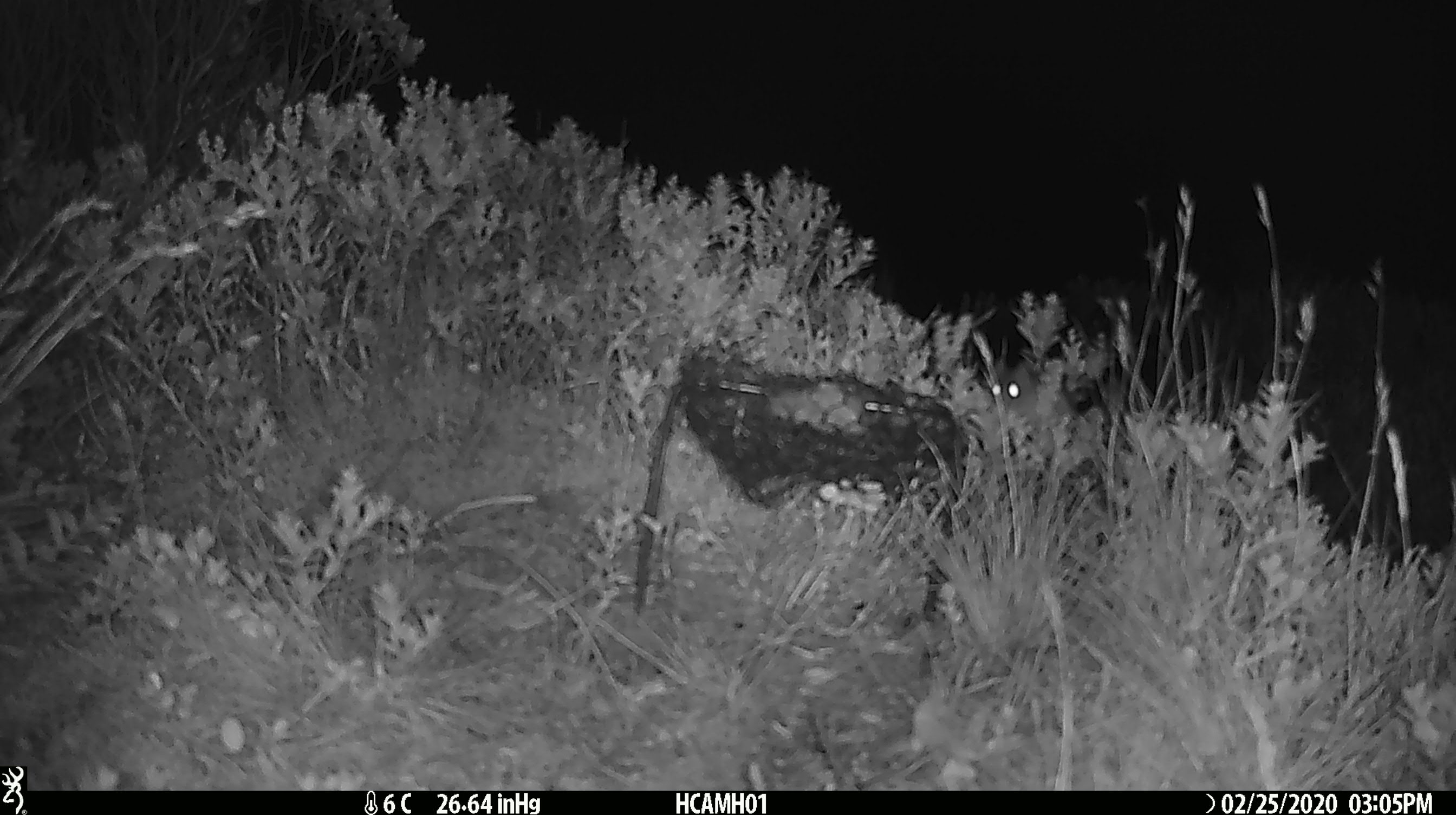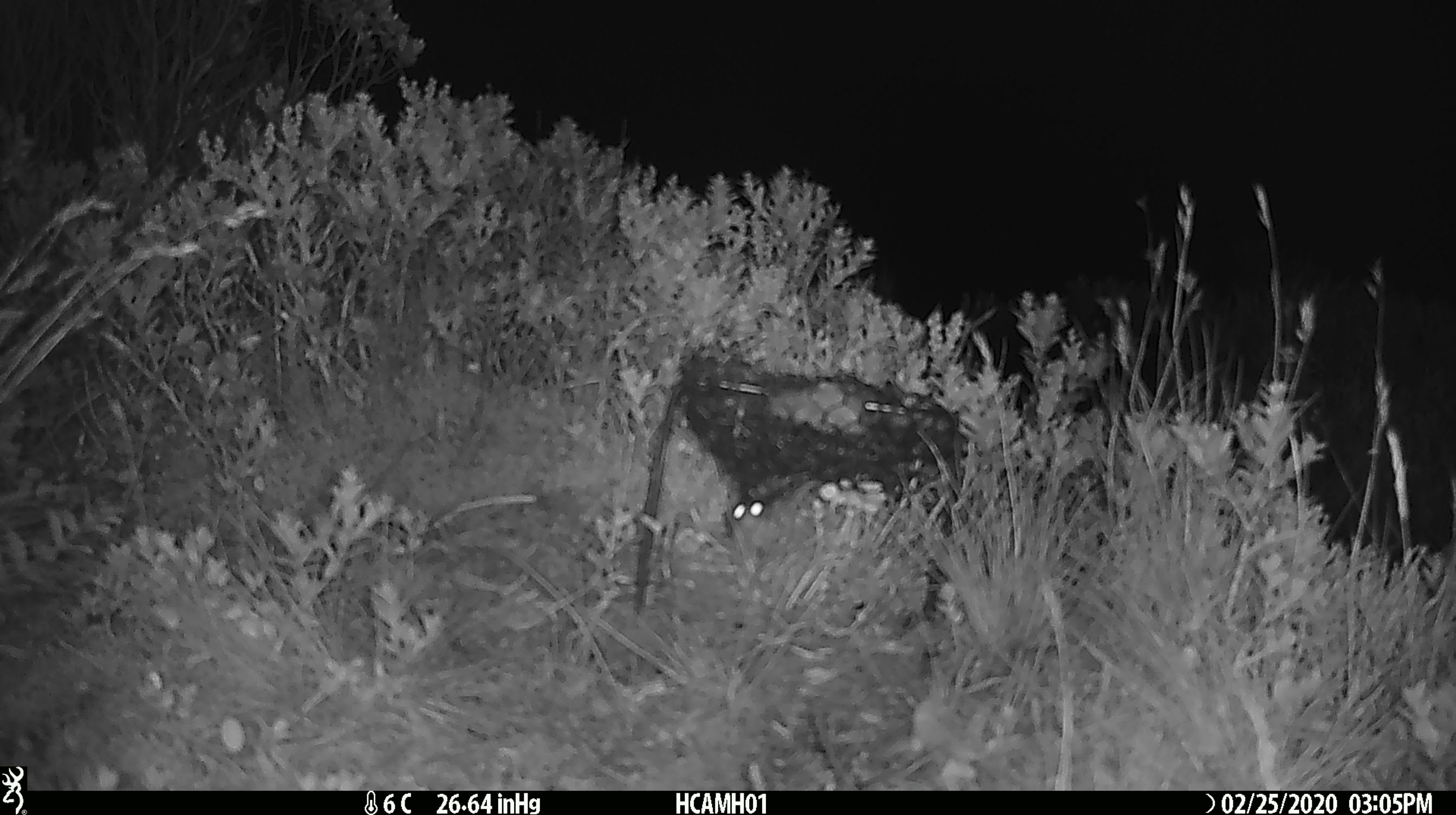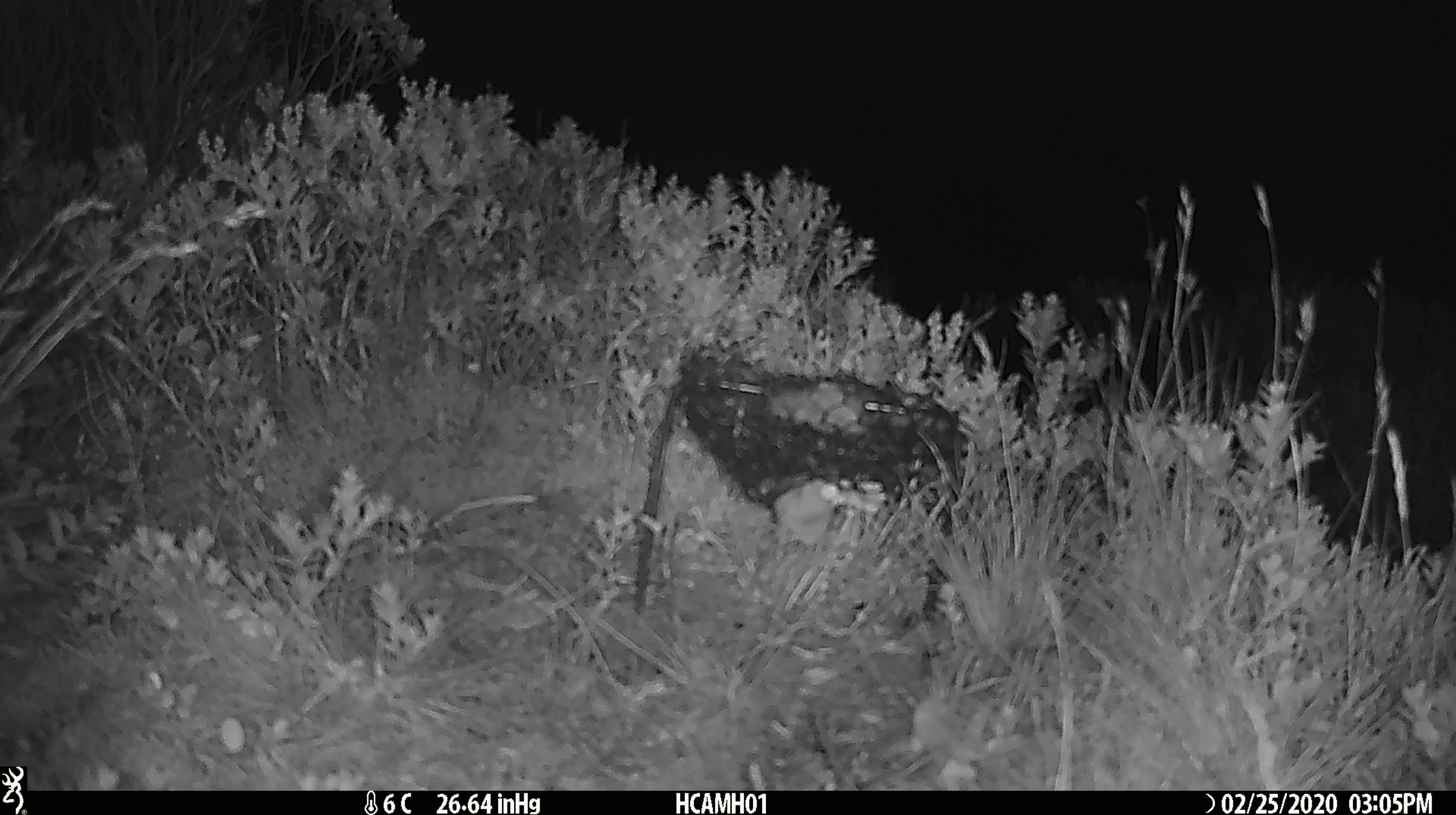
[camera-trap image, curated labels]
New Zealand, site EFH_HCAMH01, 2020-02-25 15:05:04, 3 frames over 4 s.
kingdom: Animalia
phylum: Chordata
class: Mammalia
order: Rodentia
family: Muridae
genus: Mus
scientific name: Mus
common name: mouse